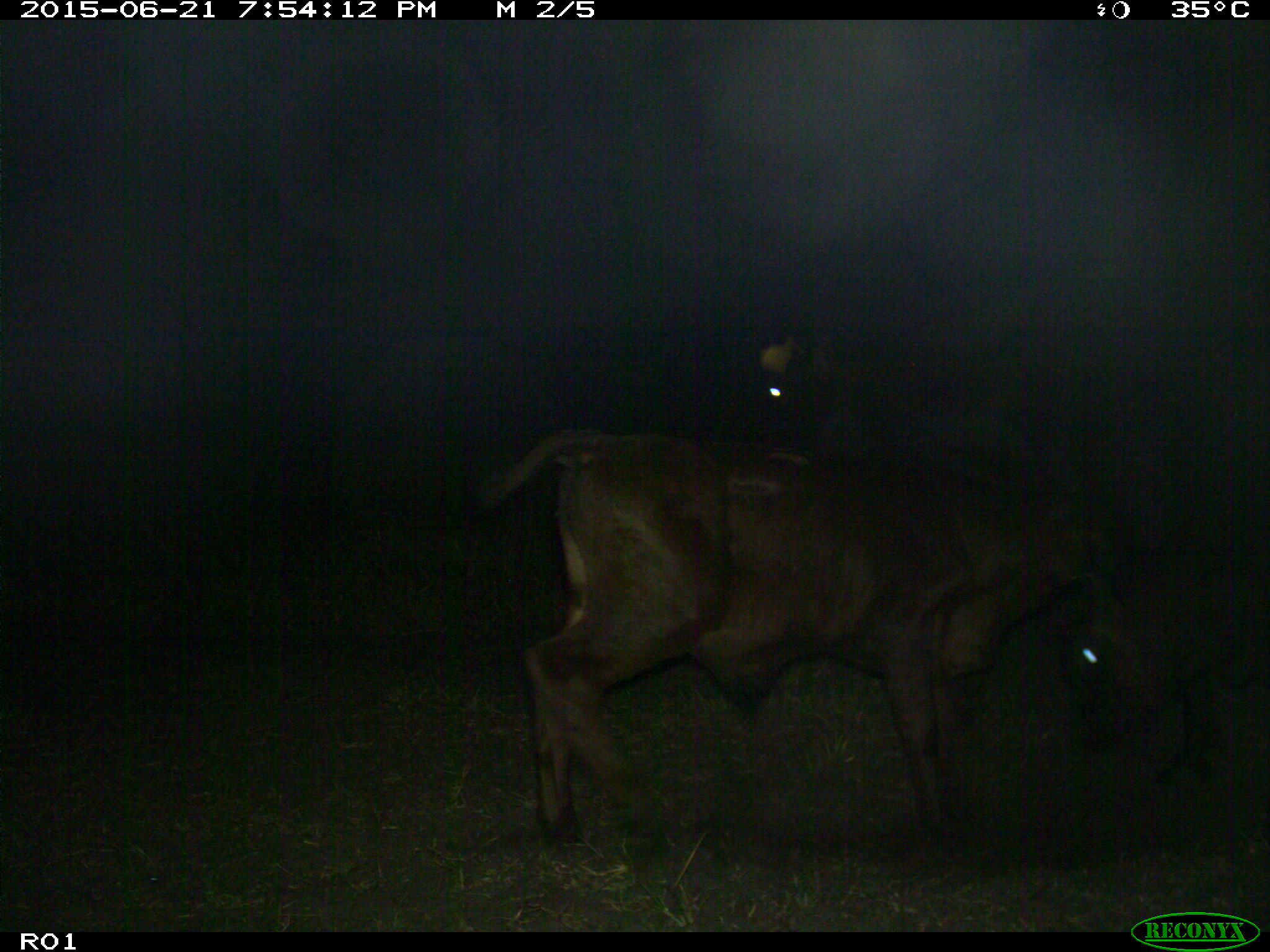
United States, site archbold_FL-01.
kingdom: Animalia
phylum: Chordata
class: Mammalia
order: Artiodactyla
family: Bovidae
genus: Bos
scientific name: Bos taurus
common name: domestic cow